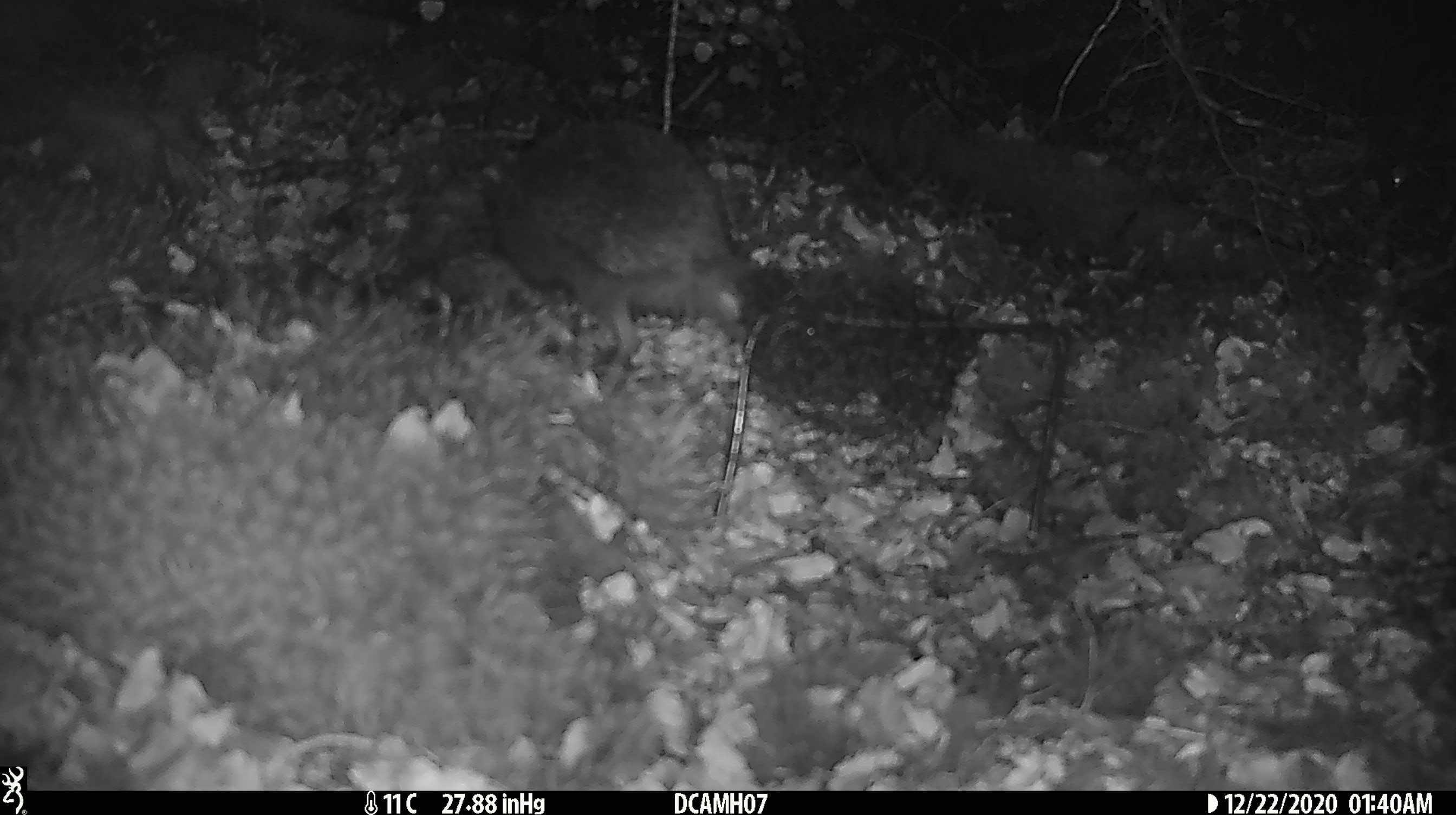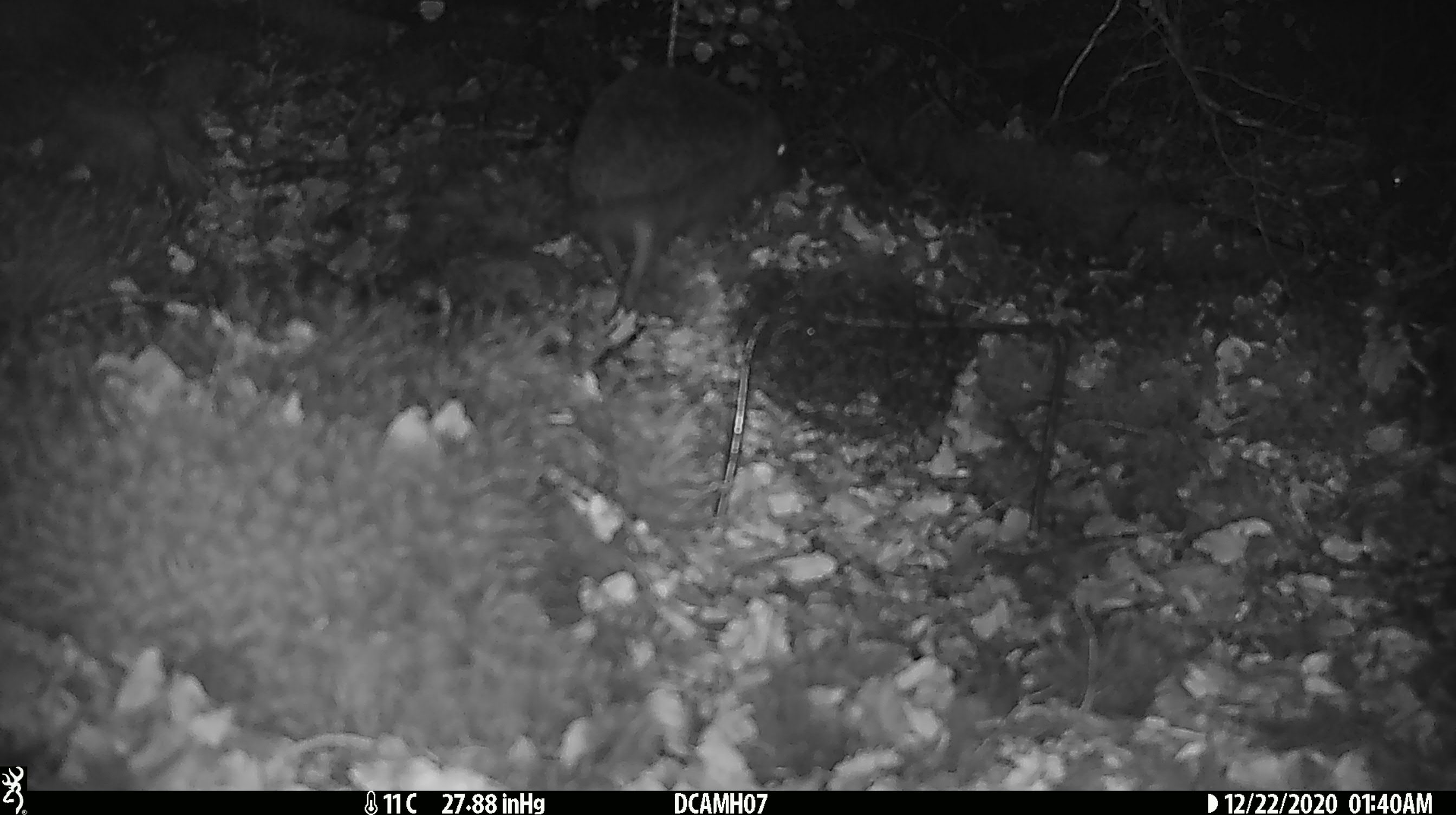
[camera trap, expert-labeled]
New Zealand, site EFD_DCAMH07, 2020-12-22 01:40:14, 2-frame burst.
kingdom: Animalia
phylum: Chordata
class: Mammalia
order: Eulipotyphla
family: Erinaceidae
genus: Erinaceus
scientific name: Erinaceus europaeus europaeus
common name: european hedgehog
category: hedgehog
Hedgehog (european hedgehog) (Erinaceus europaeus europaeus).